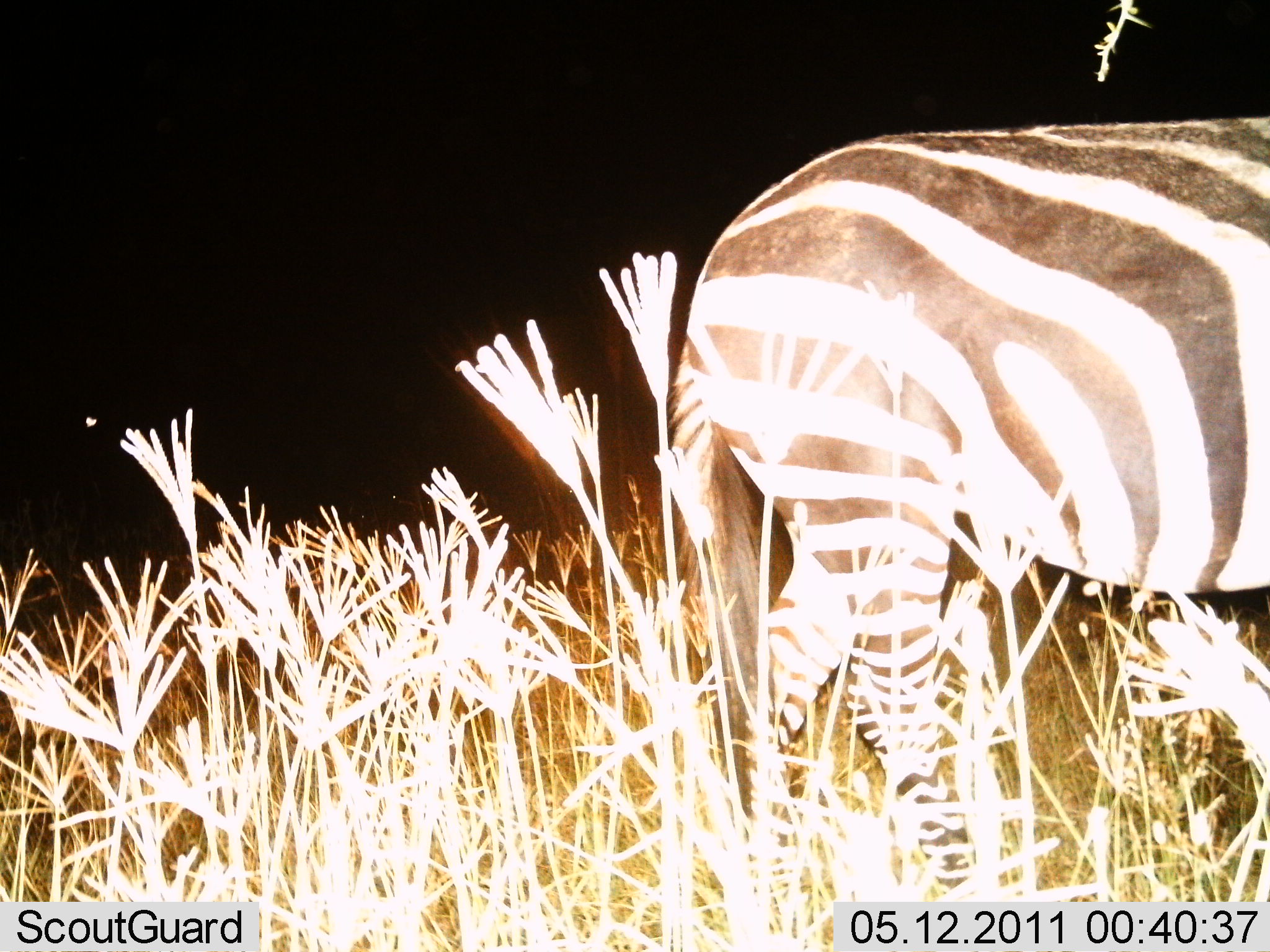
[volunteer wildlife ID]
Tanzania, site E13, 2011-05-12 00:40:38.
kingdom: Animalia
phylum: Chordata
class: Mammalia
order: Perissodactyla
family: Equidae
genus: Equus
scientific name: Equus quagga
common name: plains zebra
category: zebra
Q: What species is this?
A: Zebra (plains zebra) (Equus quagga).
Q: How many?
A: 1.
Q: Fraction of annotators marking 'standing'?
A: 60%.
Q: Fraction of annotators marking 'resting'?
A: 0%.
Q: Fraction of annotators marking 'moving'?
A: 40%.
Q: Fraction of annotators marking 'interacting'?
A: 0%.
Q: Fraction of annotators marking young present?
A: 0%.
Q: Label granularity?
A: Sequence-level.